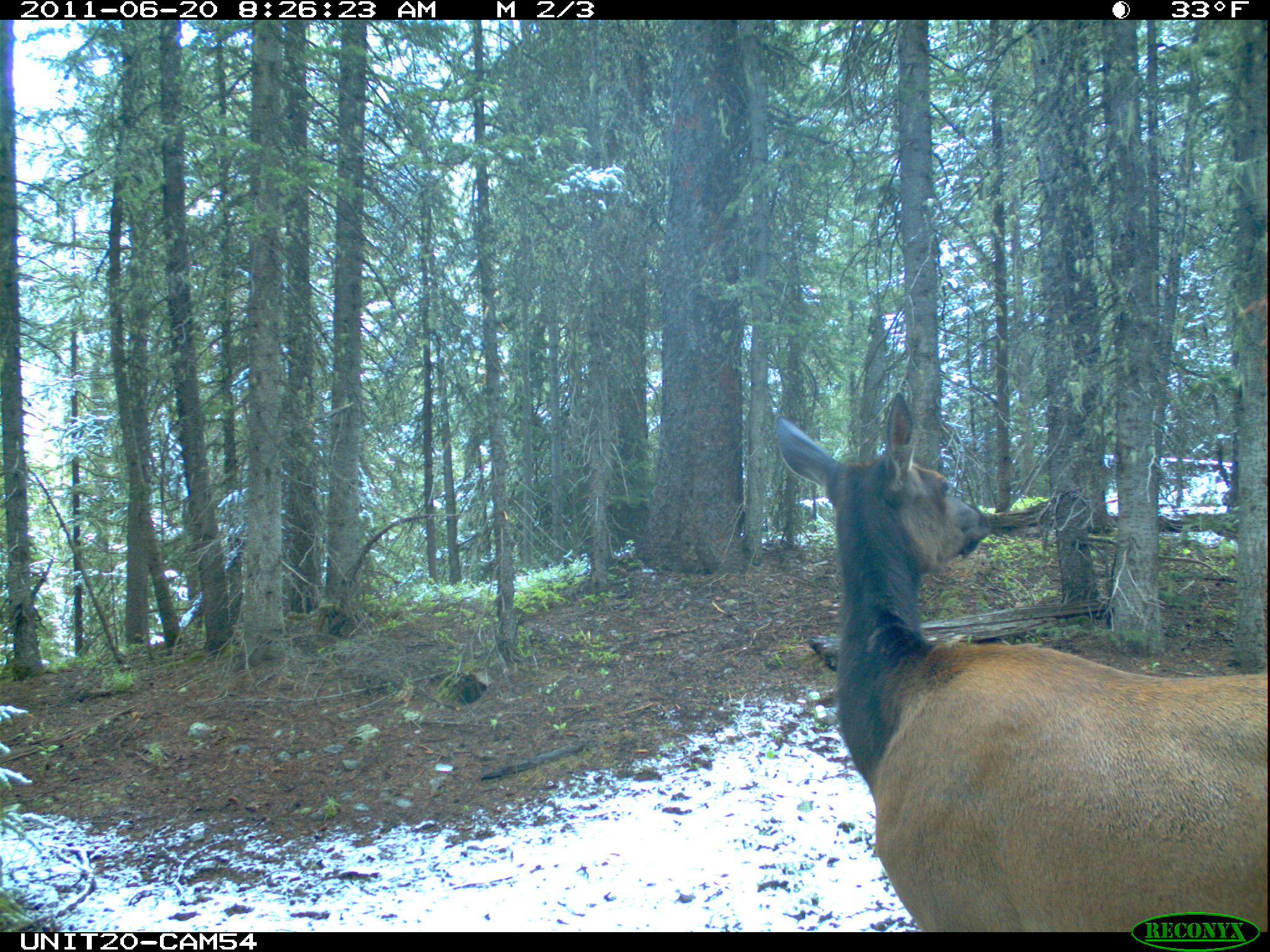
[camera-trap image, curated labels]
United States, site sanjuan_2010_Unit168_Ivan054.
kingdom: Animalia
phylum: Chordata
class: Mammalia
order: Artiodactyla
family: Cervidae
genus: Cervus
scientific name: Cervus elaphus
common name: red deer